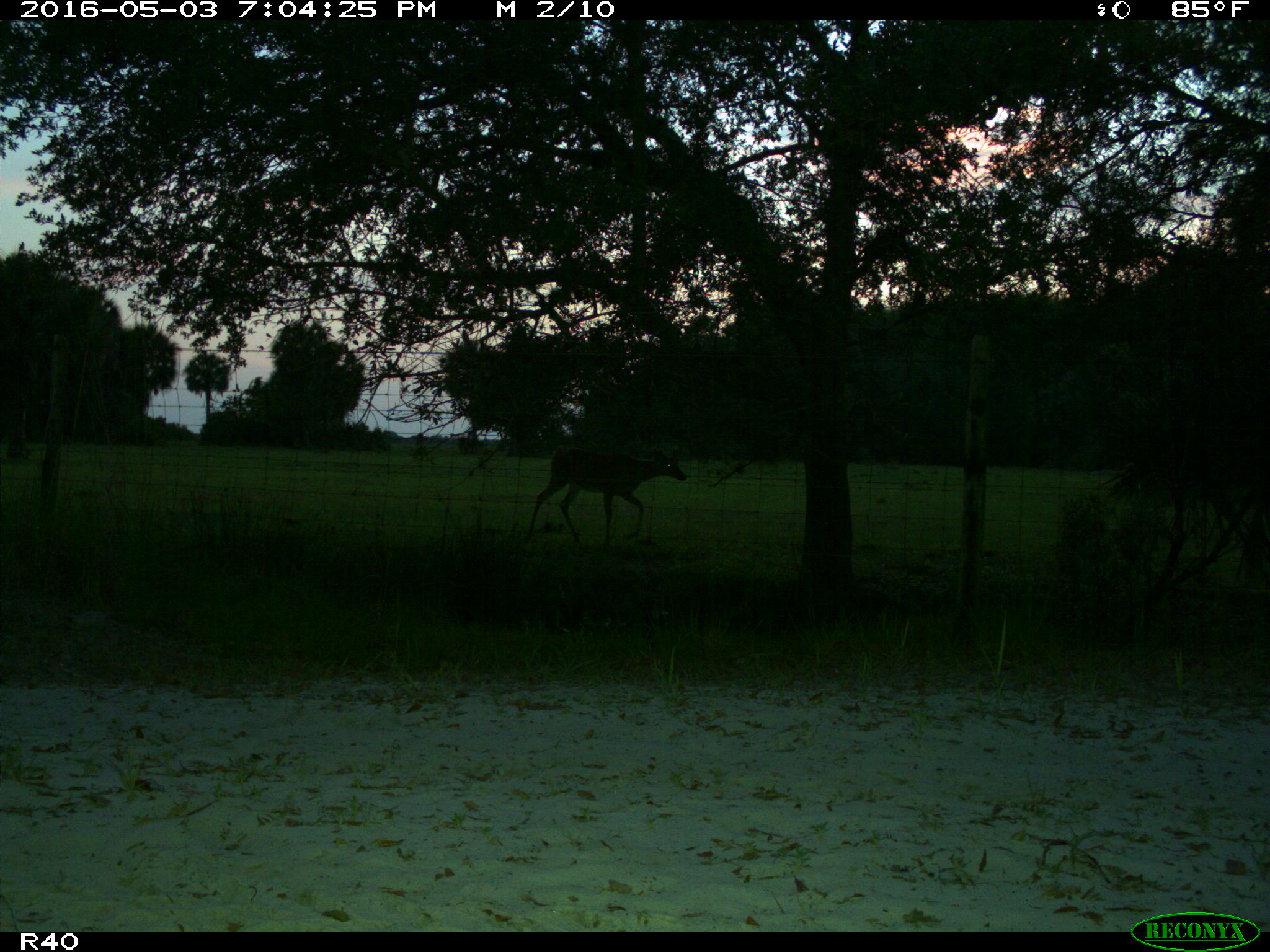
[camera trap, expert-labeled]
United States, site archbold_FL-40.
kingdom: Animalia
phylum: Chordata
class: Mammalia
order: Artiodactyla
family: Cervidae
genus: Odocoileus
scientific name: Odocoileus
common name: deer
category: unidentified deer